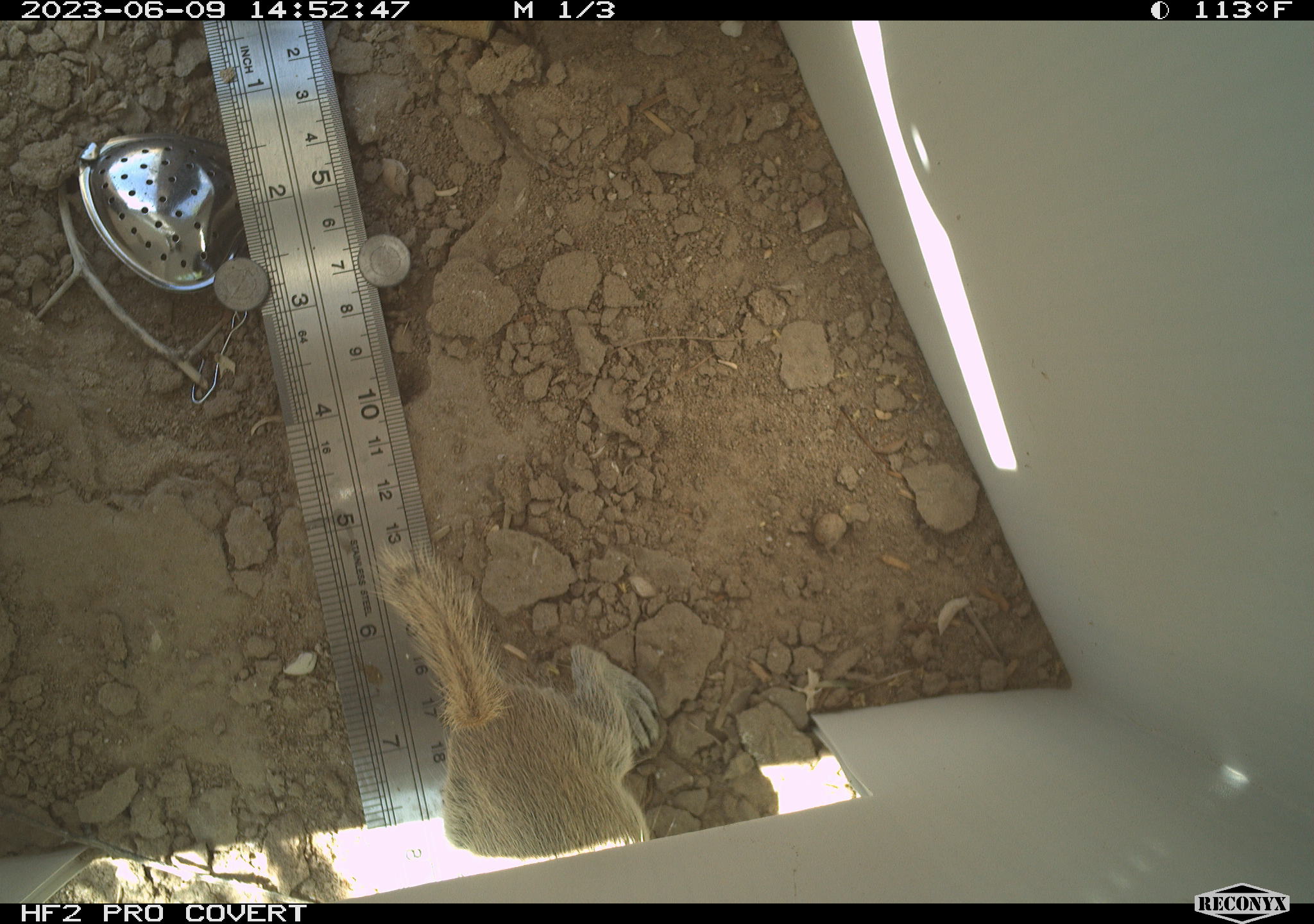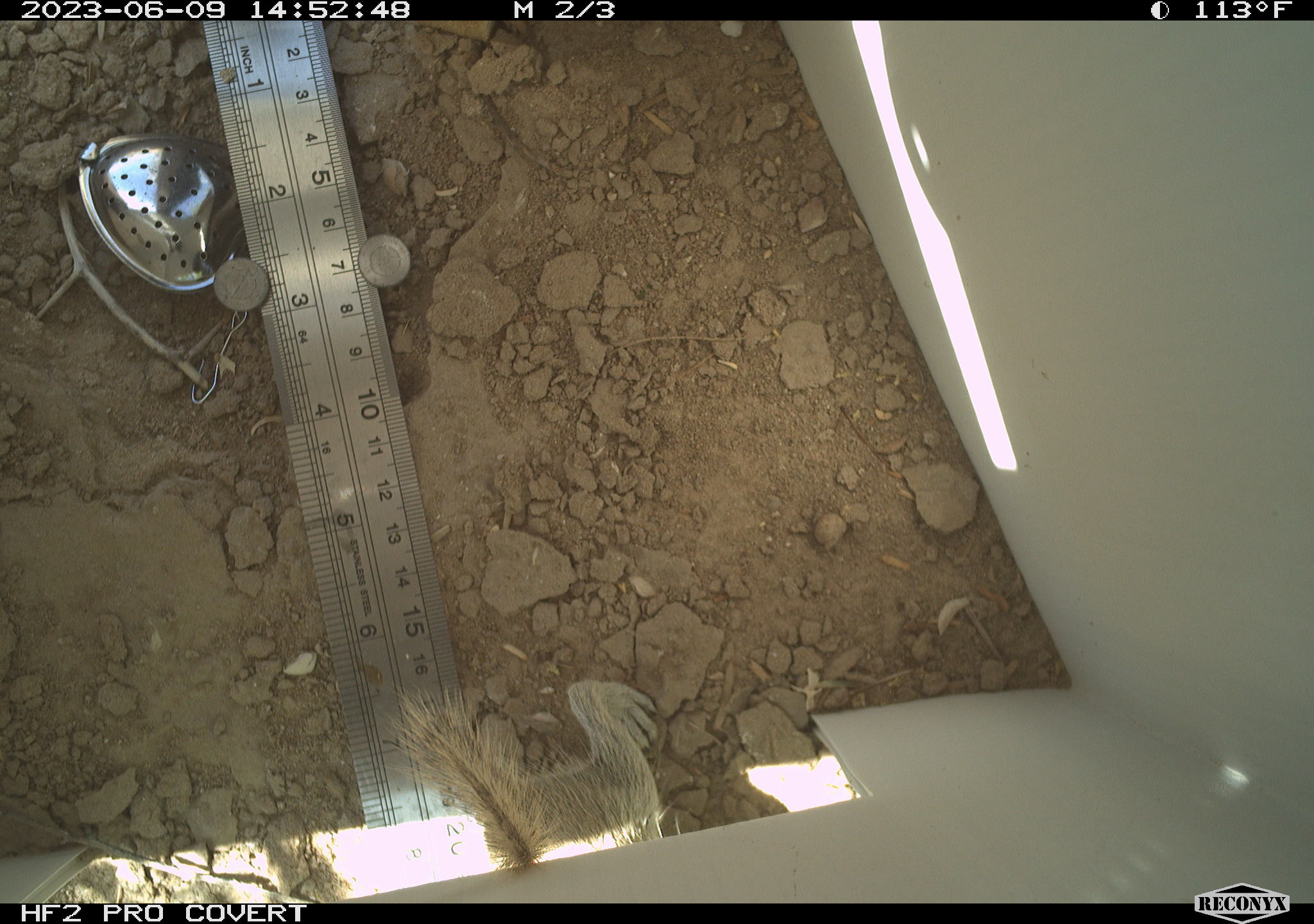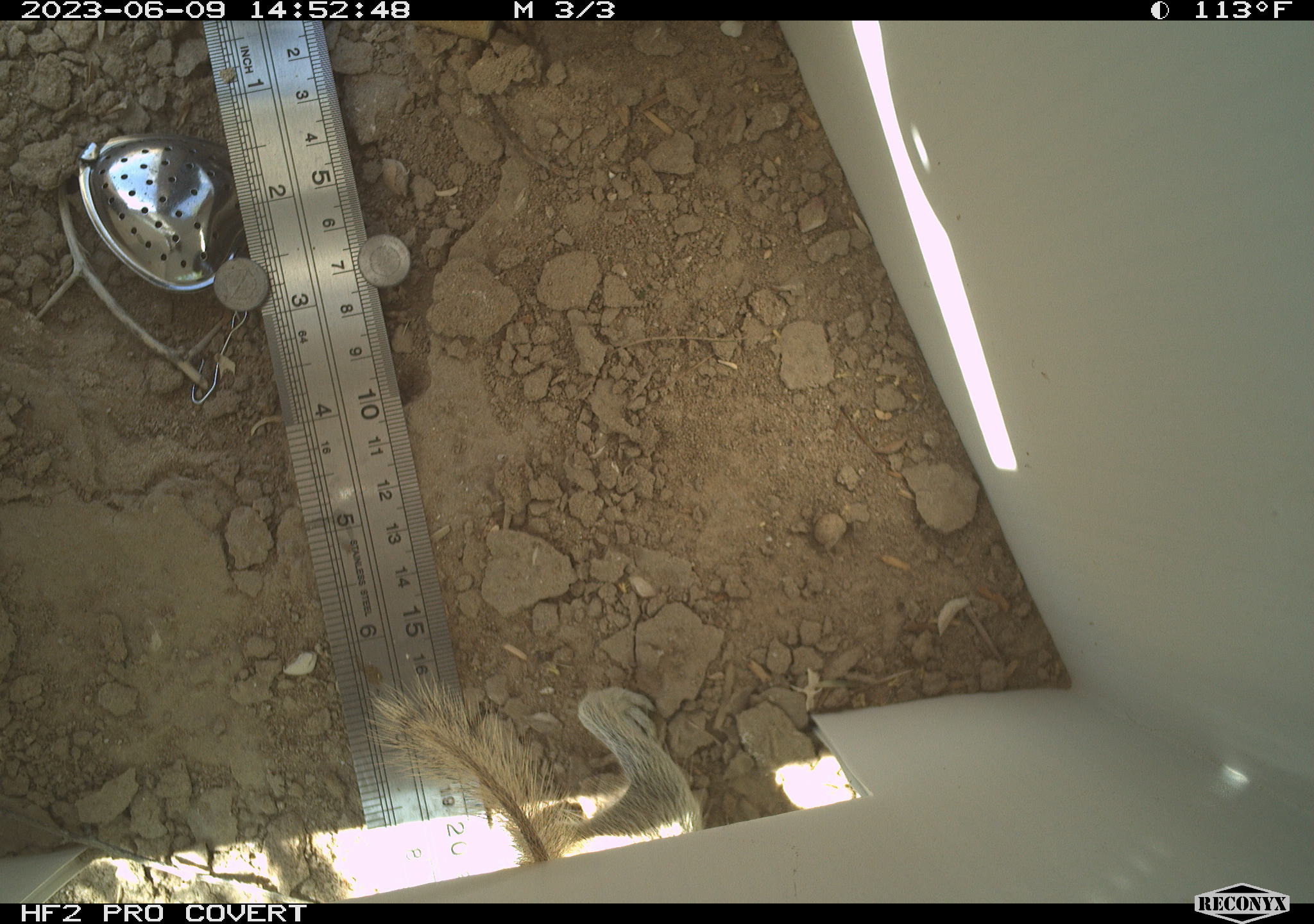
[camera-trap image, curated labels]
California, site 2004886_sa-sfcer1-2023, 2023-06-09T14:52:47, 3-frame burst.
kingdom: Animalia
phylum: Chordata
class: Mammalia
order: Rodentia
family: Sciuridae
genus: Xerospermophilus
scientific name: Xerospermophilus tereticaudus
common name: round-tailed ground squirrel